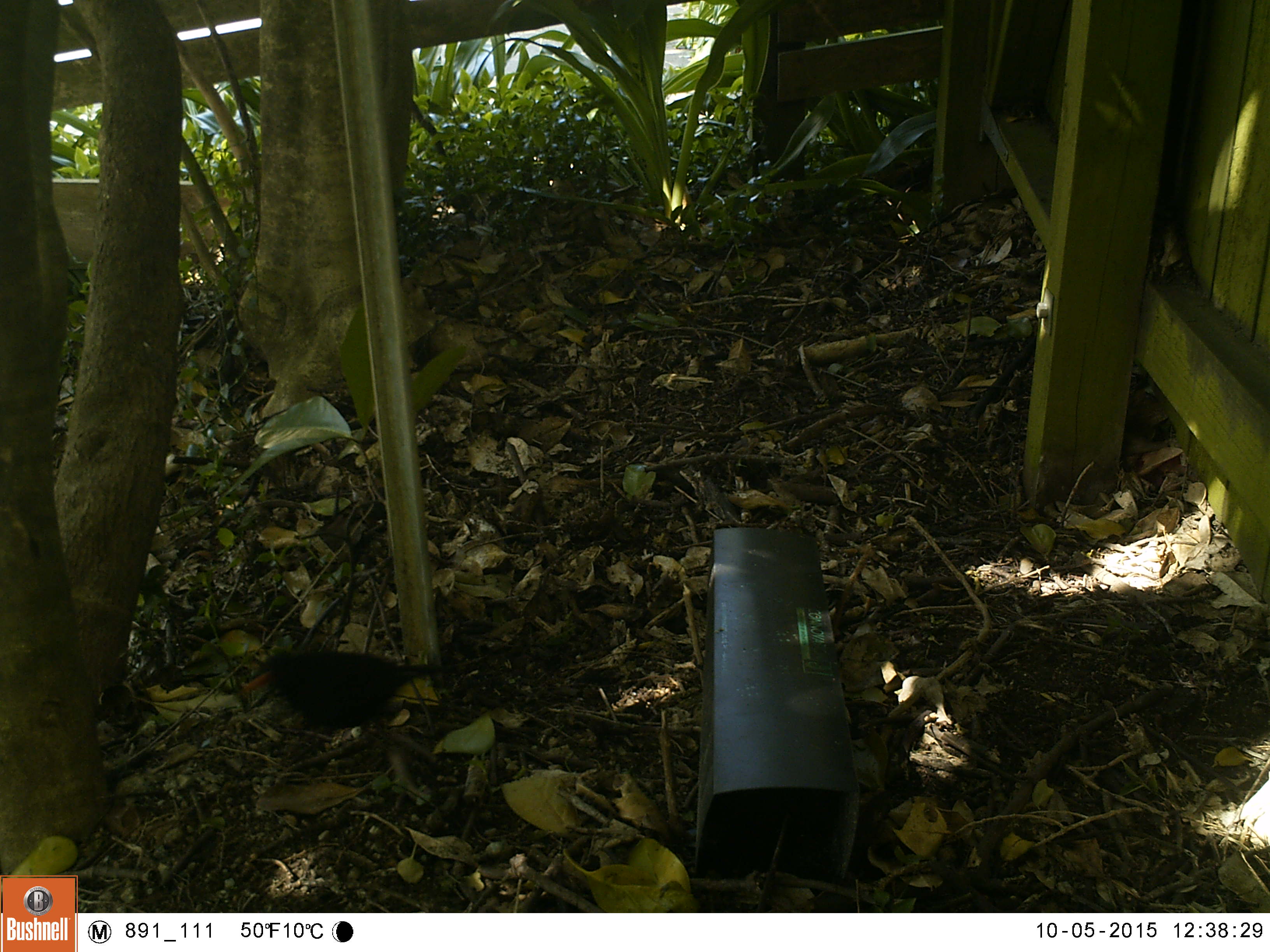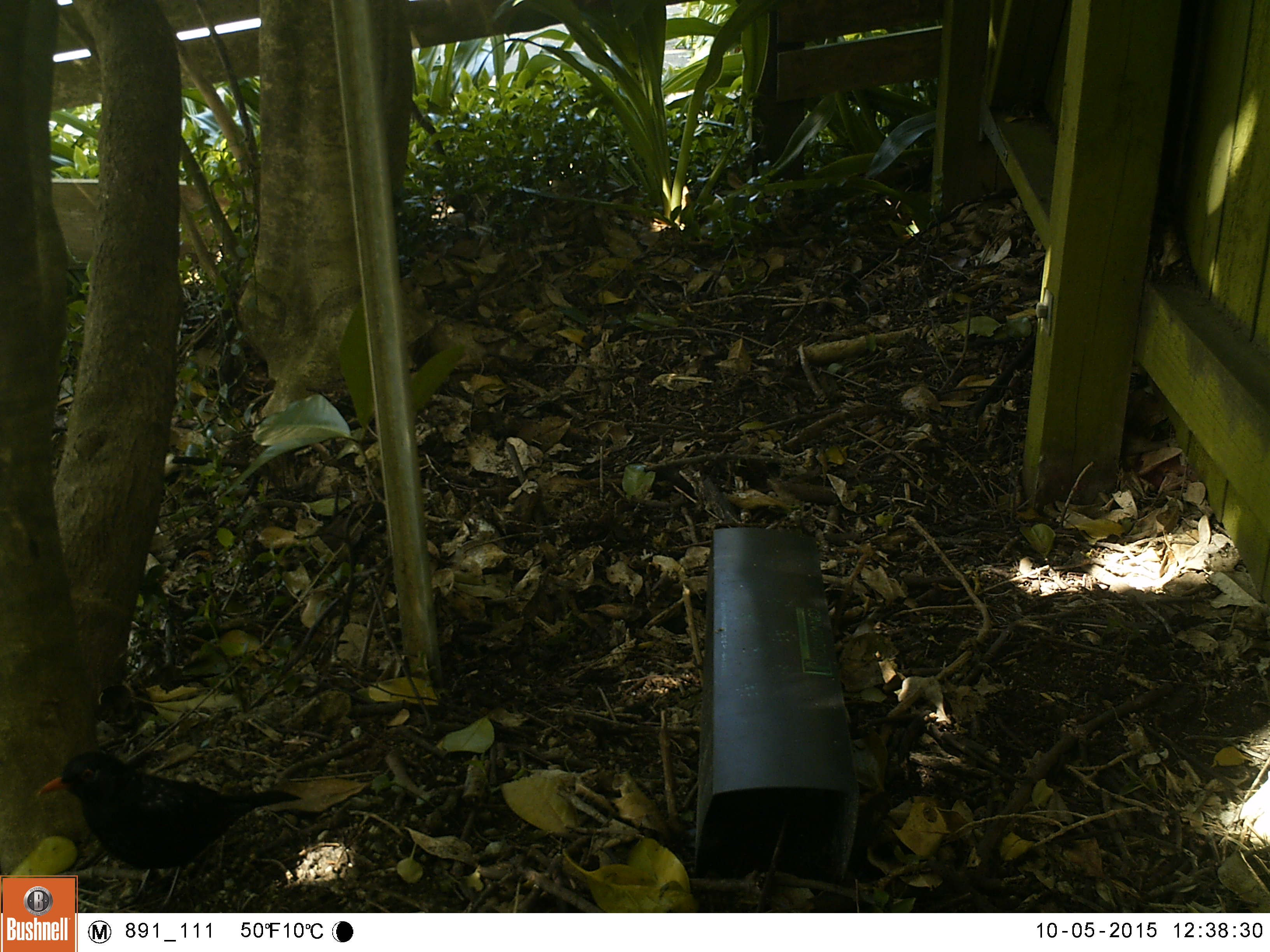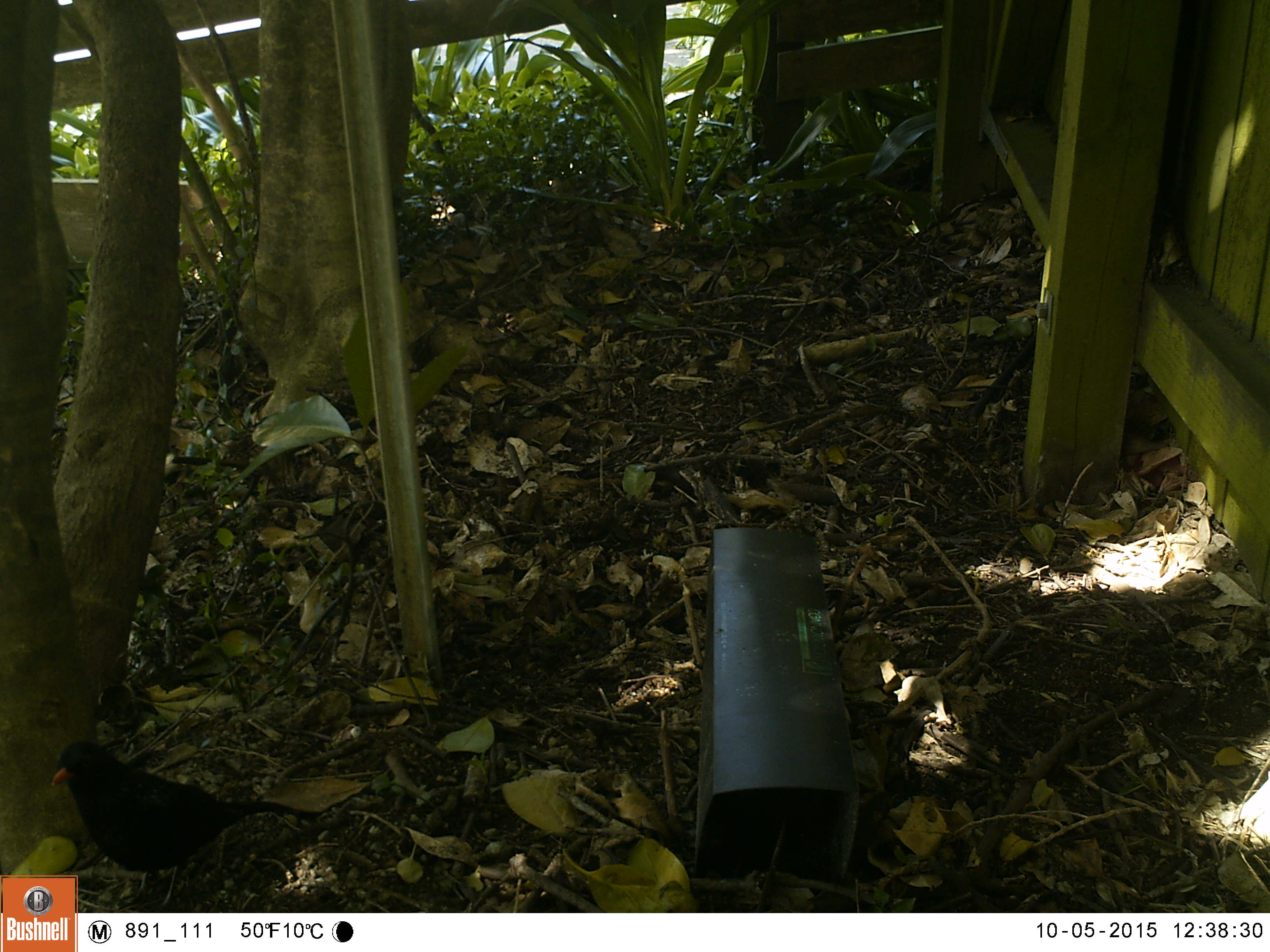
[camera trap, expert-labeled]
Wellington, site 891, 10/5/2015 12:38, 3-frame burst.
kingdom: Animalia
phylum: Chordata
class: Aves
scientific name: Aves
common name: bird